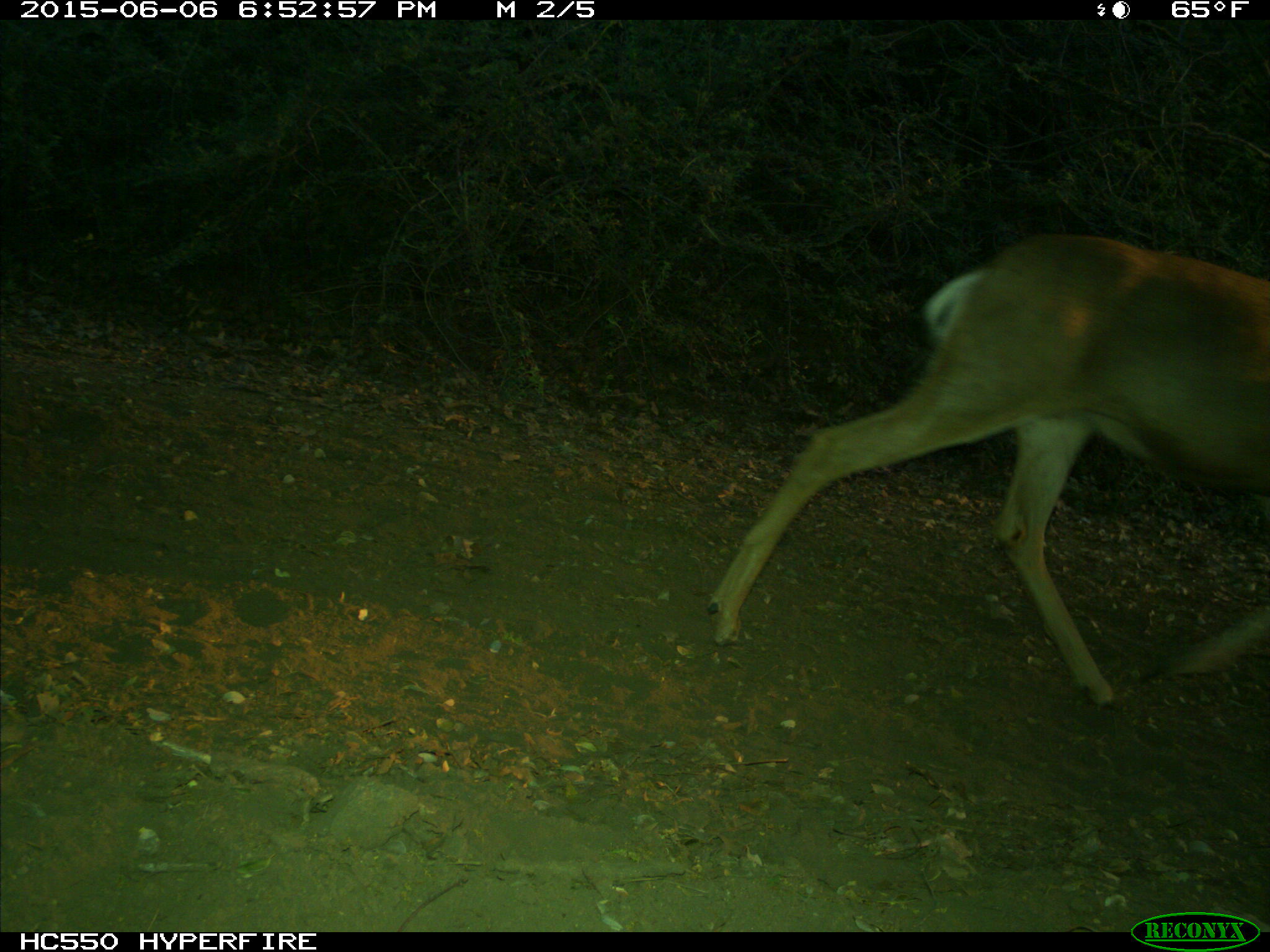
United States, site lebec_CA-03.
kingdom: Animalia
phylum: Chordata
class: Mammalia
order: Artiodactyla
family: Cervidae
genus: Odocoileus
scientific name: Odocoileus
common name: deer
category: unidentified deer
Unidentified deer (deer) (Odocoileus).